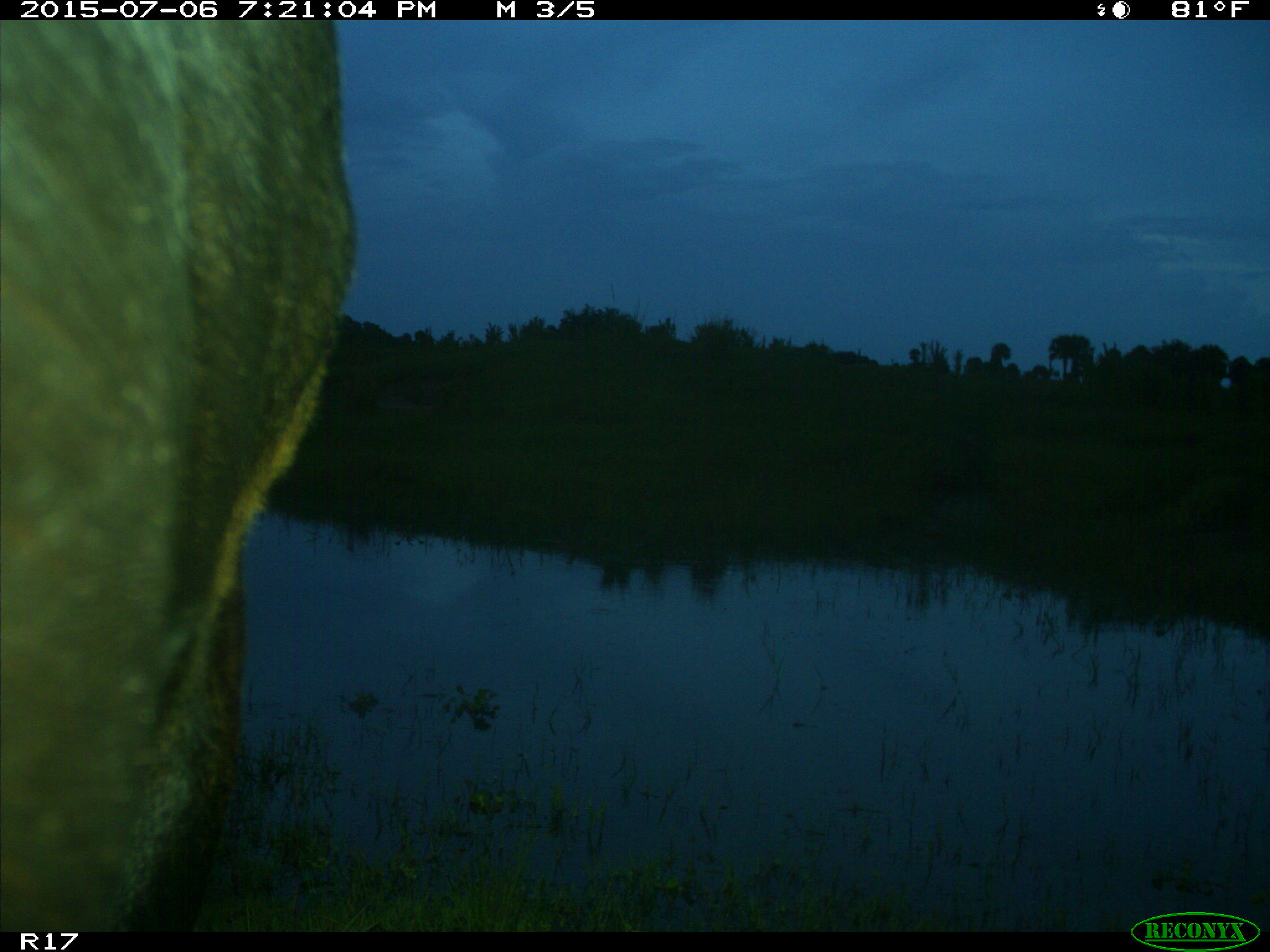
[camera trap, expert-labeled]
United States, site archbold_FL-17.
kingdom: Animalia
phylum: Chordata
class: Mammalia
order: Artiodactyla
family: Bovidae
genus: Bos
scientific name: Bos taurus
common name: domestic cow